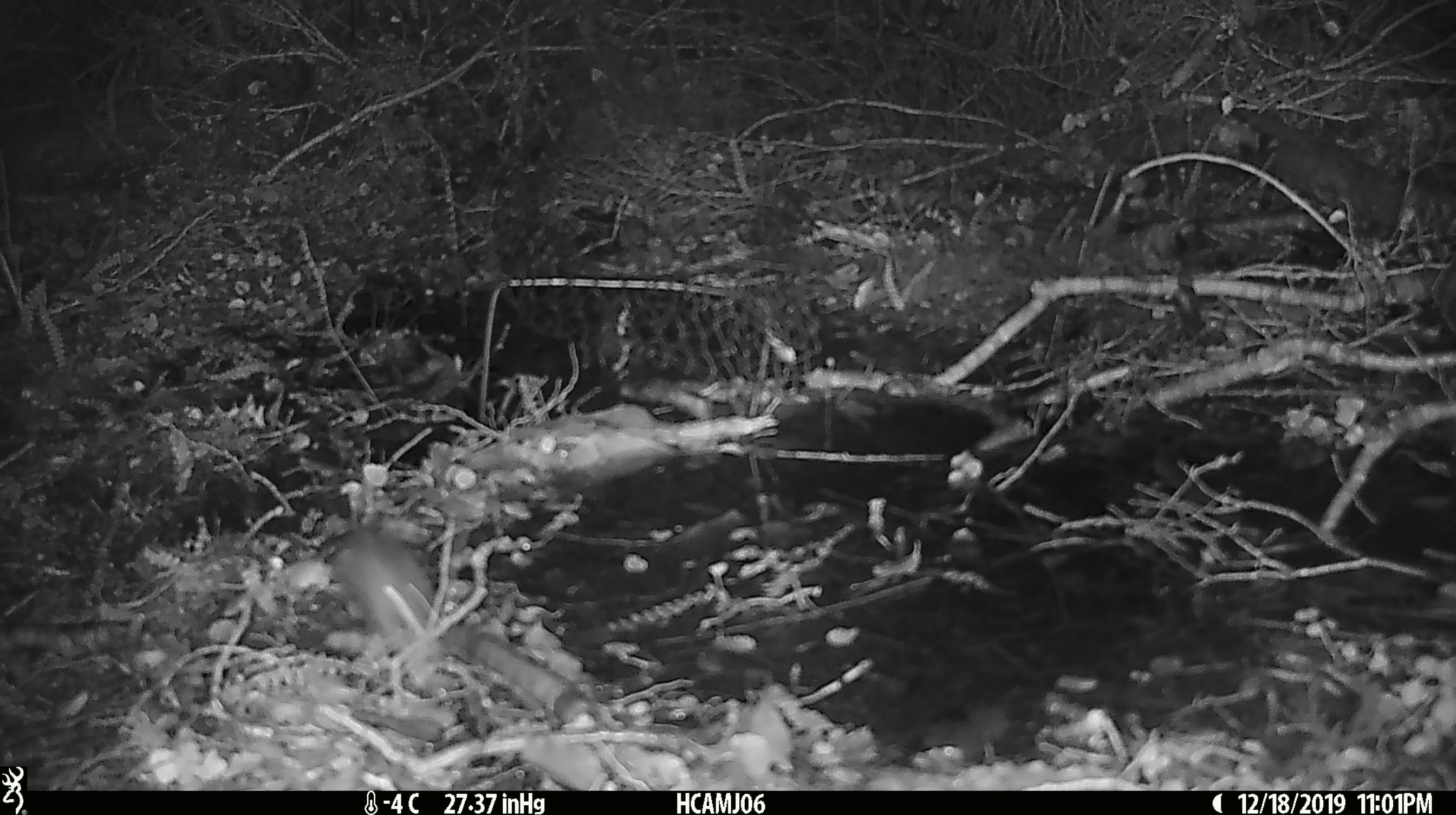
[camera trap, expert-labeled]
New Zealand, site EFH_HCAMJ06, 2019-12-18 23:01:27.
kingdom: Animalia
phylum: Chordata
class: Mammalia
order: Rodentia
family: Muridae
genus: Mus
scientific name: Mus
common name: mouse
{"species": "mouse (Mus)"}